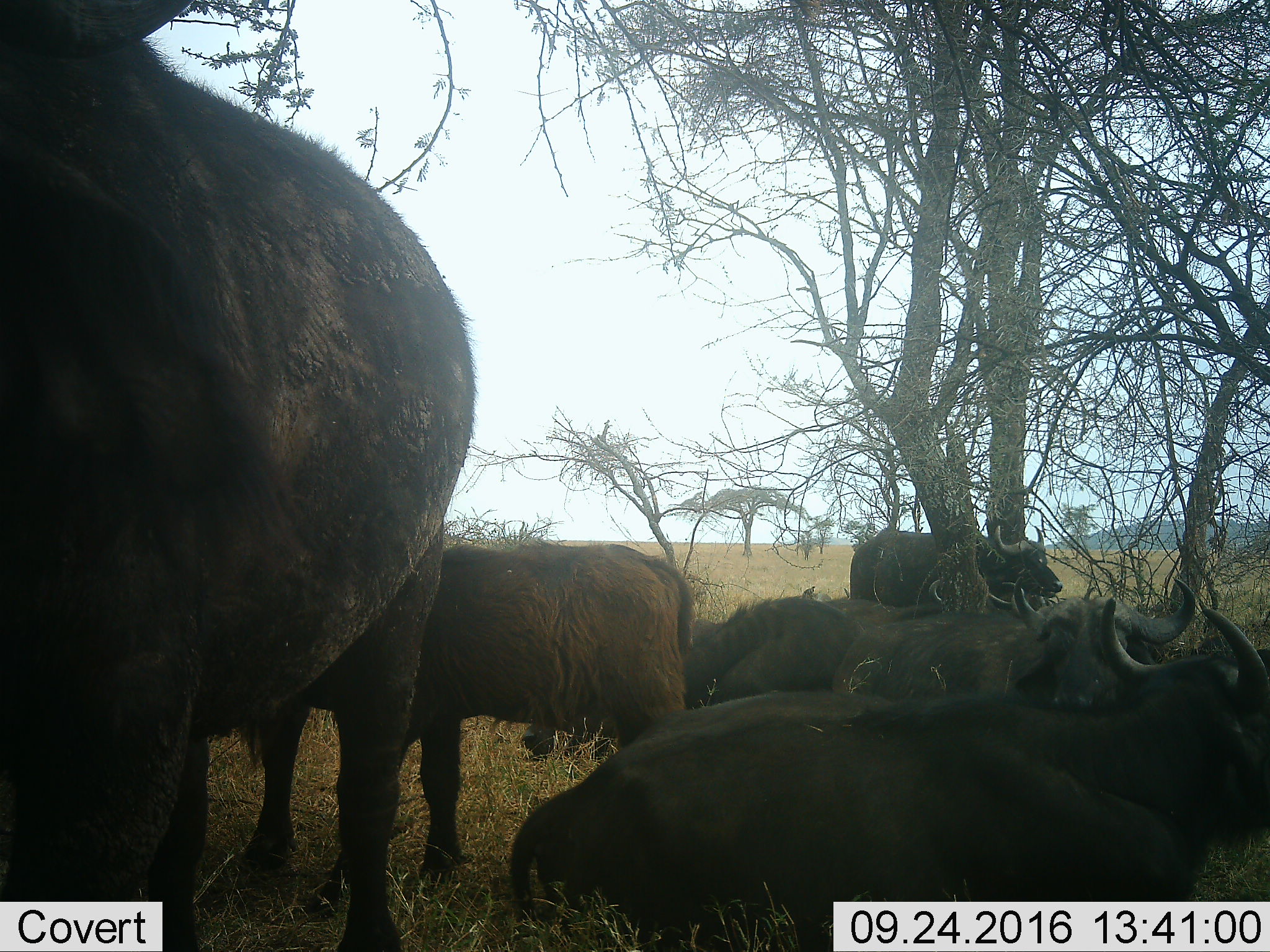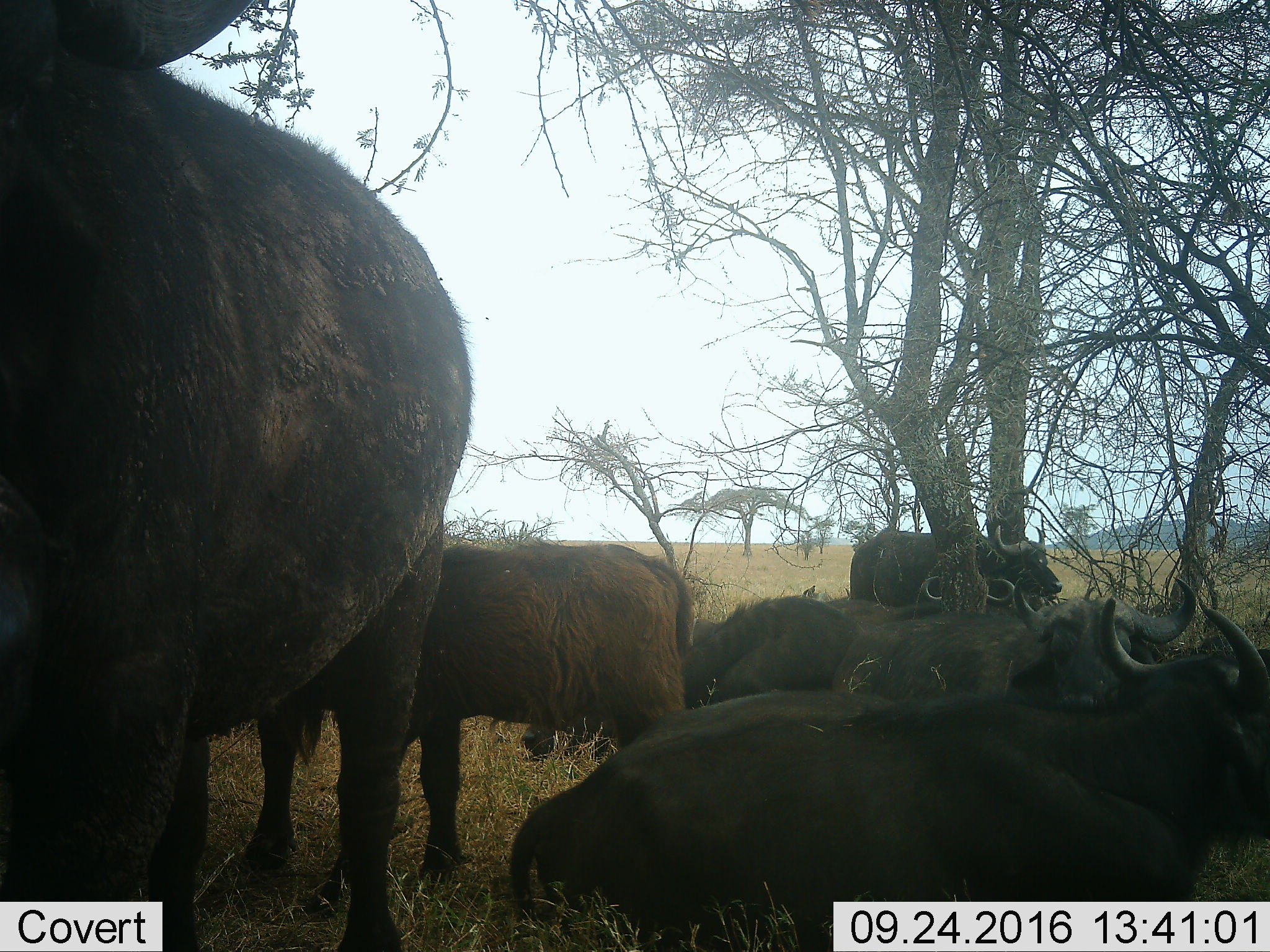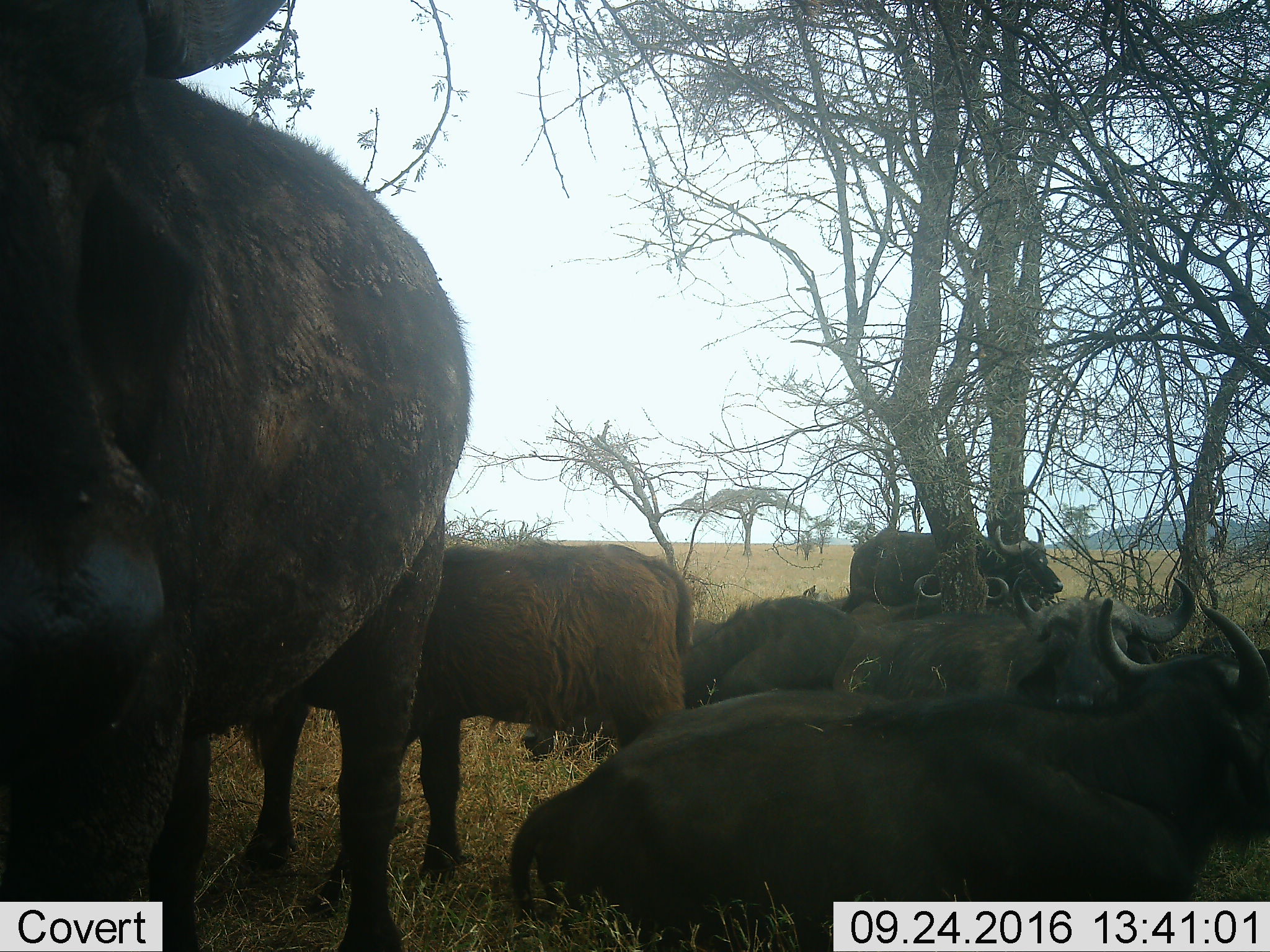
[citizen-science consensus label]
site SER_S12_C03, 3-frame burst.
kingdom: Animalia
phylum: Chordata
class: Mammalia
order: Artiodactyla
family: Bovidae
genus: Syncerus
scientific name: Syncerus caffer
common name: african buffalo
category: buffalo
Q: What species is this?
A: Buffalo (african buffalo) (Syncerus caffer).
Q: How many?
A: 6.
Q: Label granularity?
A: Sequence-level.